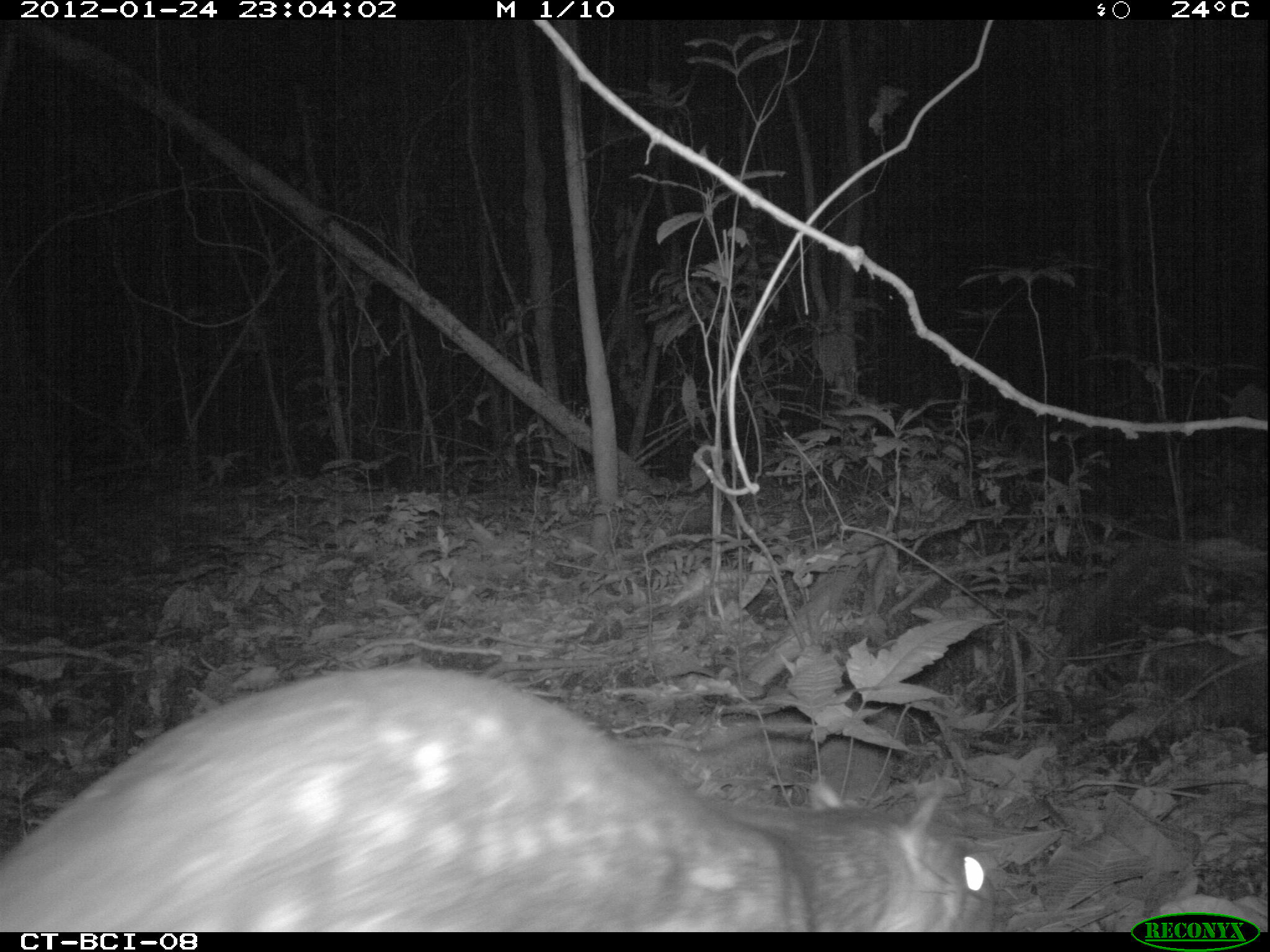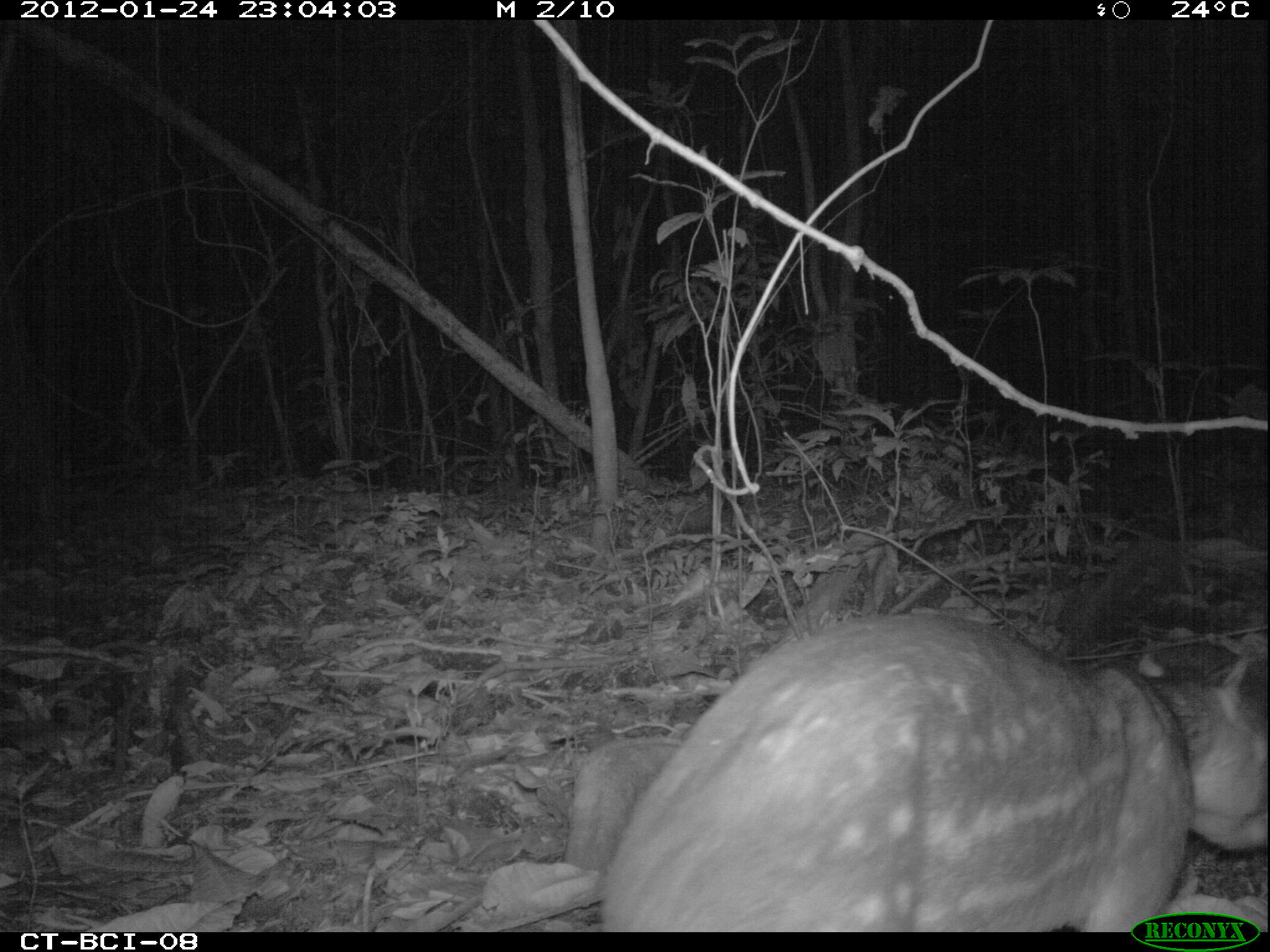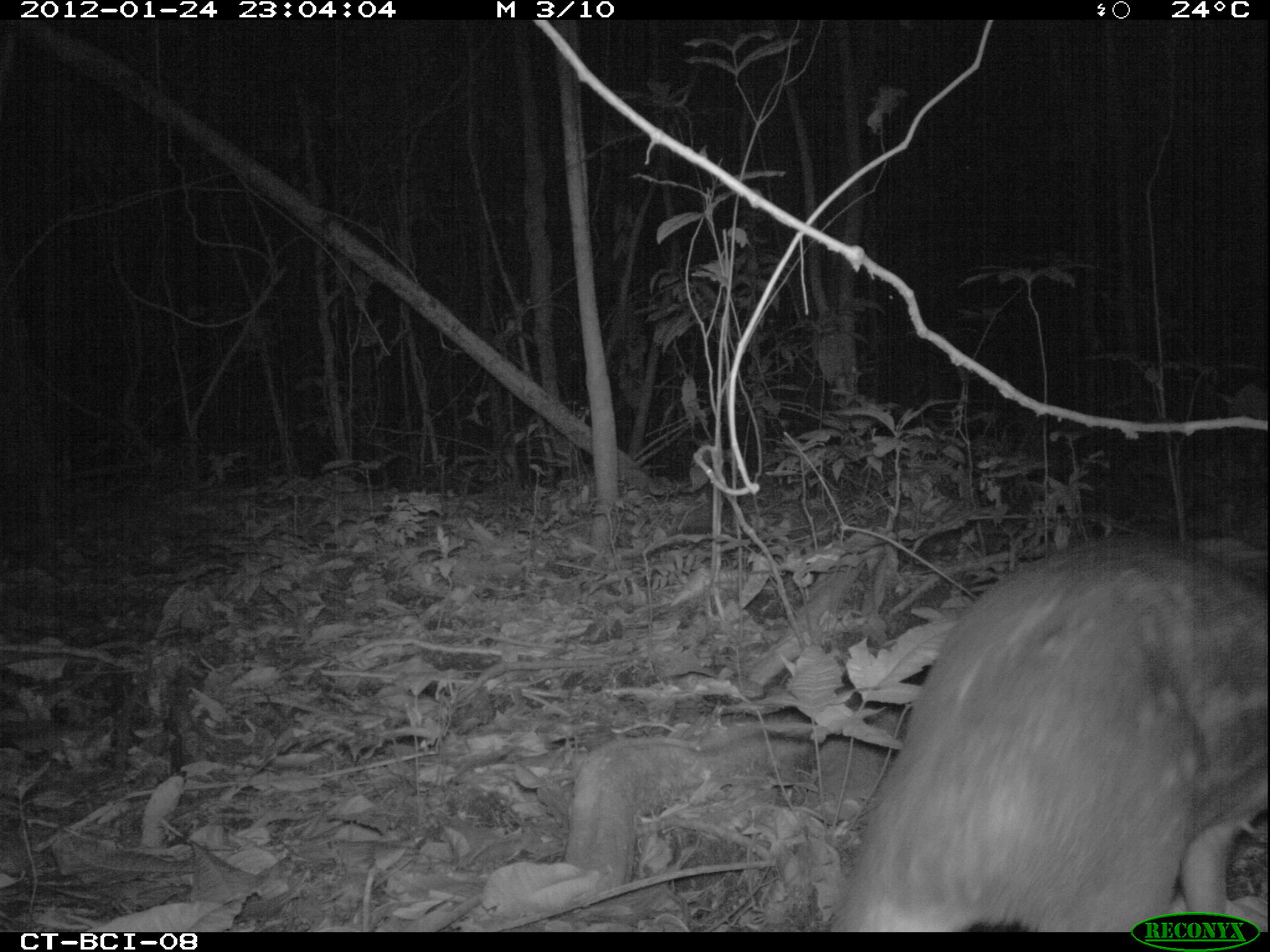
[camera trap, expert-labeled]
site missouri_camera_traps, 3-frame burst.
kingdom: Animalia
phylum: Chordata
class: Mammalia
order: Rodentia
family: Cuniculidae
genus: Cuniculus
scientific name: Cuniculus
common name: paca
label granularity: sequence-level